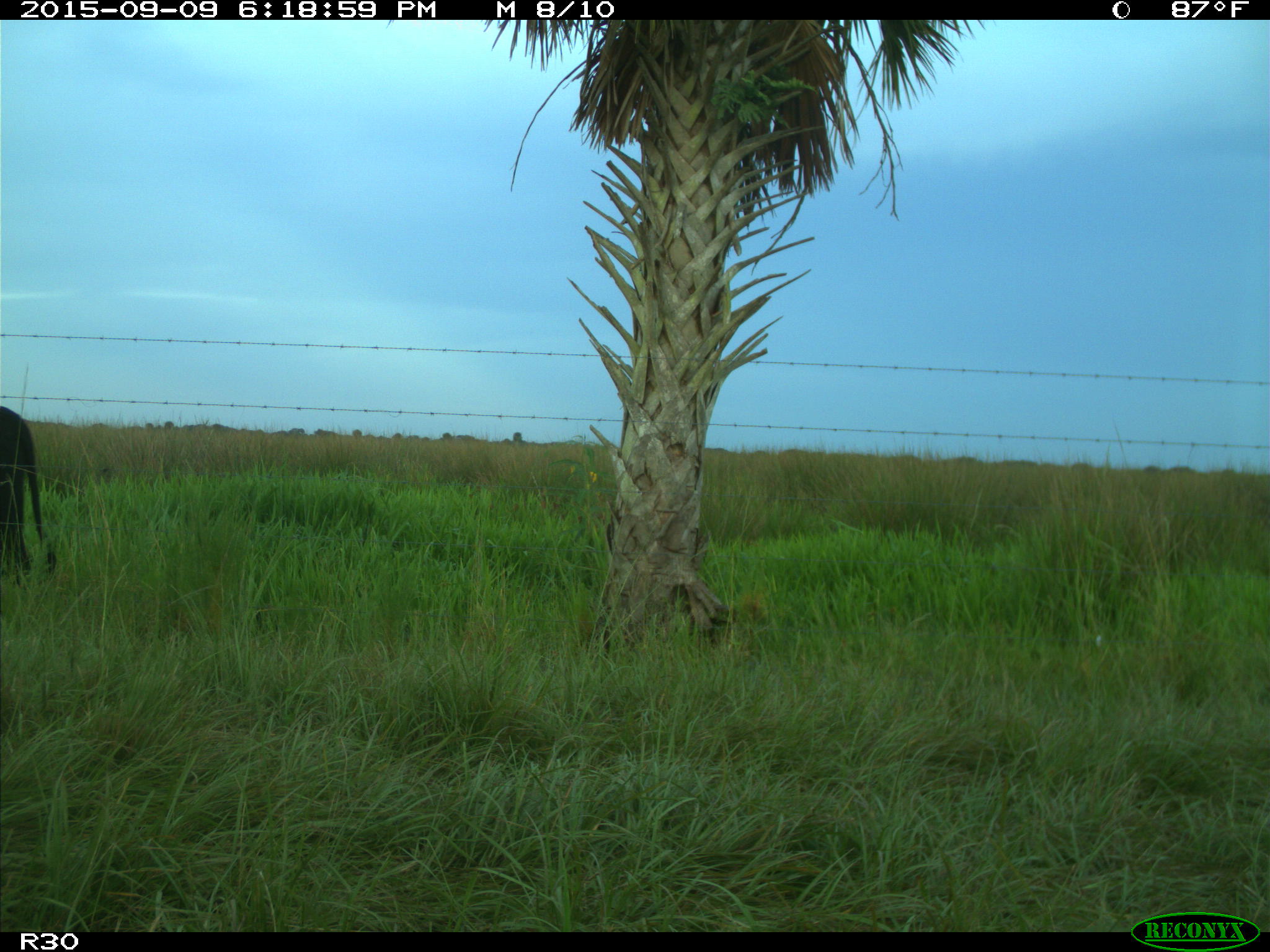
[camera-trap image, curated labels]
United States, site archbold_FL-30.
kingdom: Animalia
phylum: Chordata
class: Mammalia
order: Artiodactyla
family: Bovidae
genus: Bos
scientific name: Bos taurus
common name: domestic cow